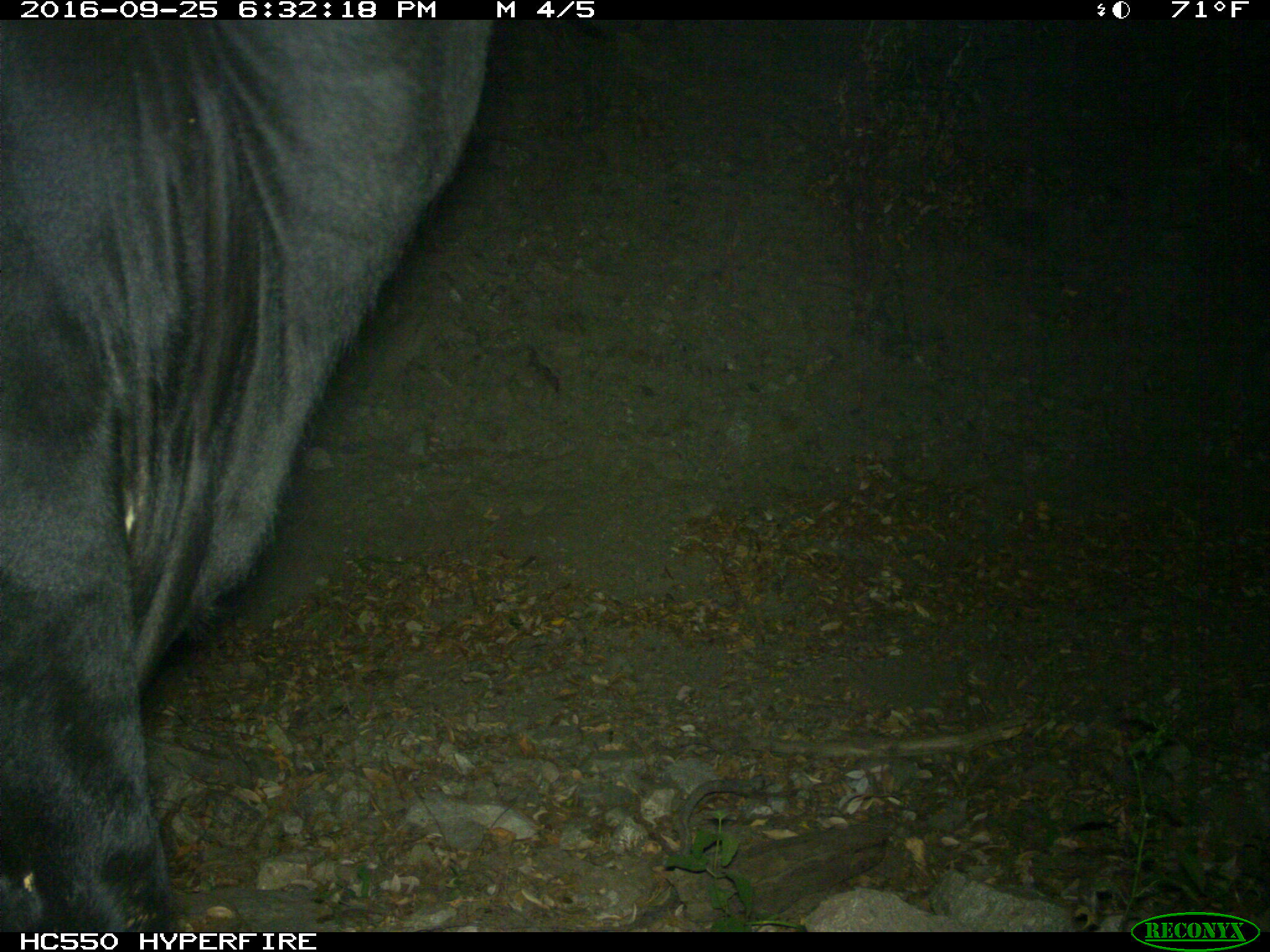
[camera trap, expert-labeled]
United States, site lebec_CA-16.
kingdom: Animalia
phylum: Chordata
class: Mammalia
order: Artiodactyla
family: Bovidae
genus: Bos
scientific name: Bos taurus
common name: domestic cow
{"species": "Bos taurus (domestic cow)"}